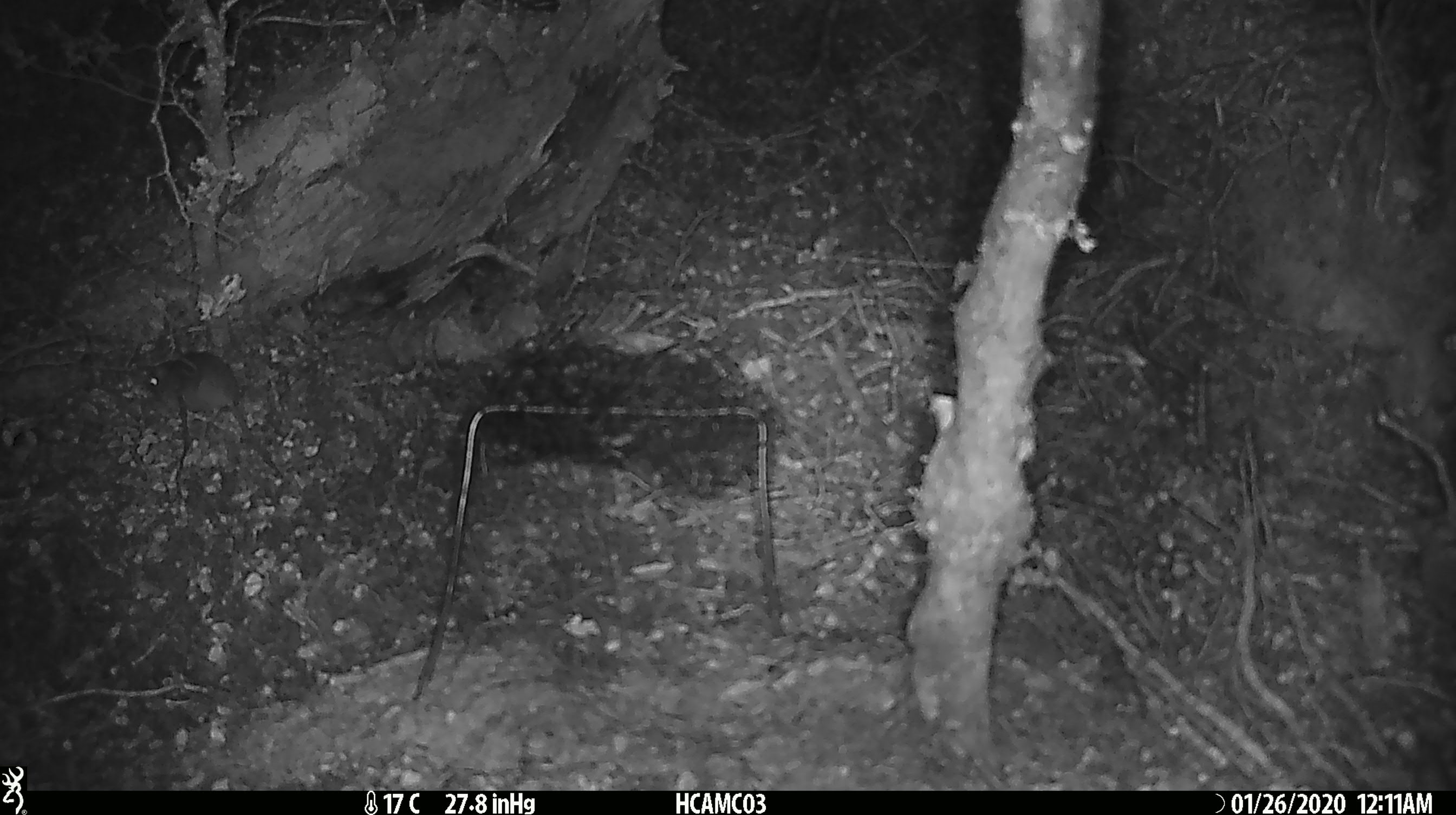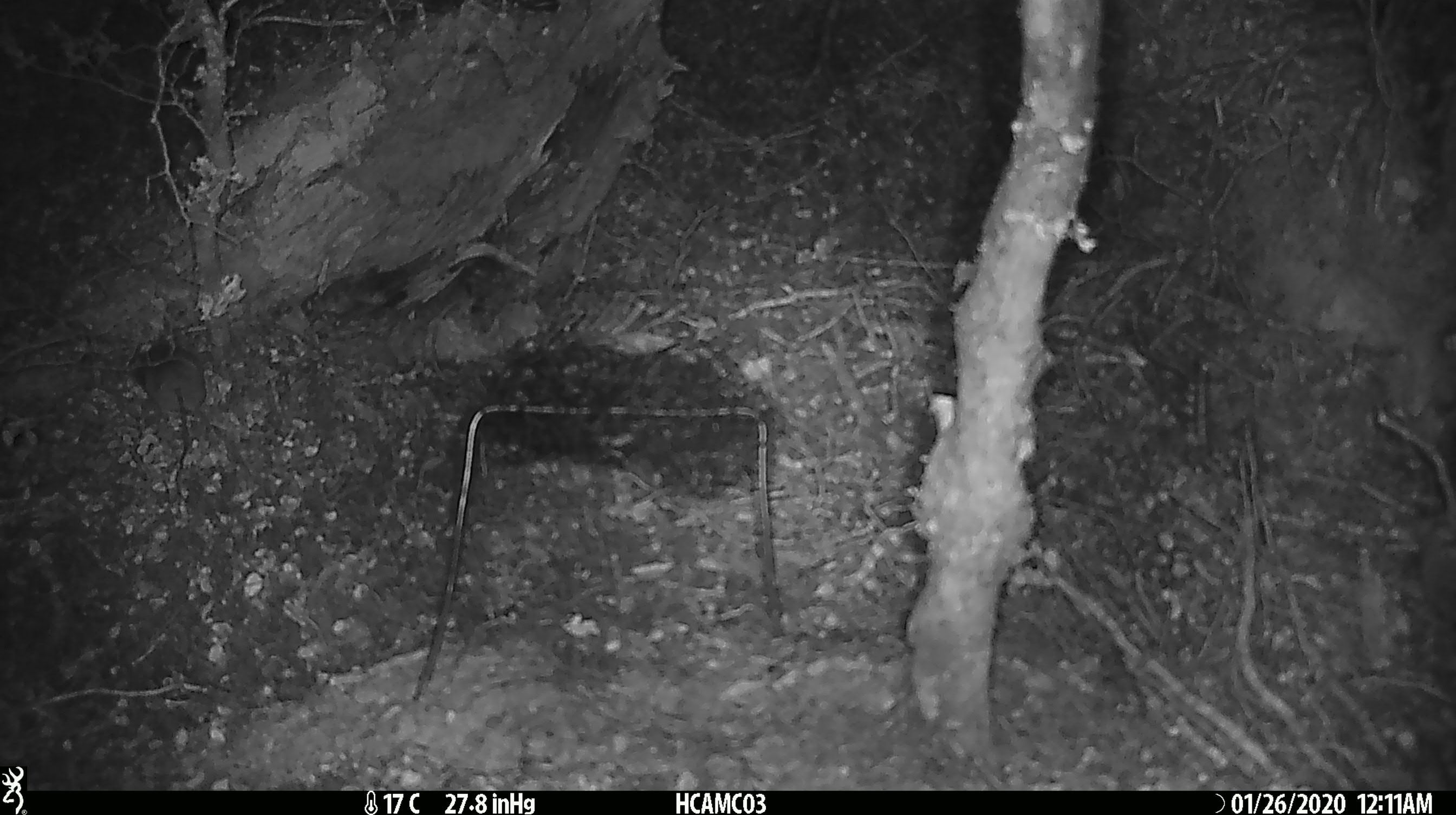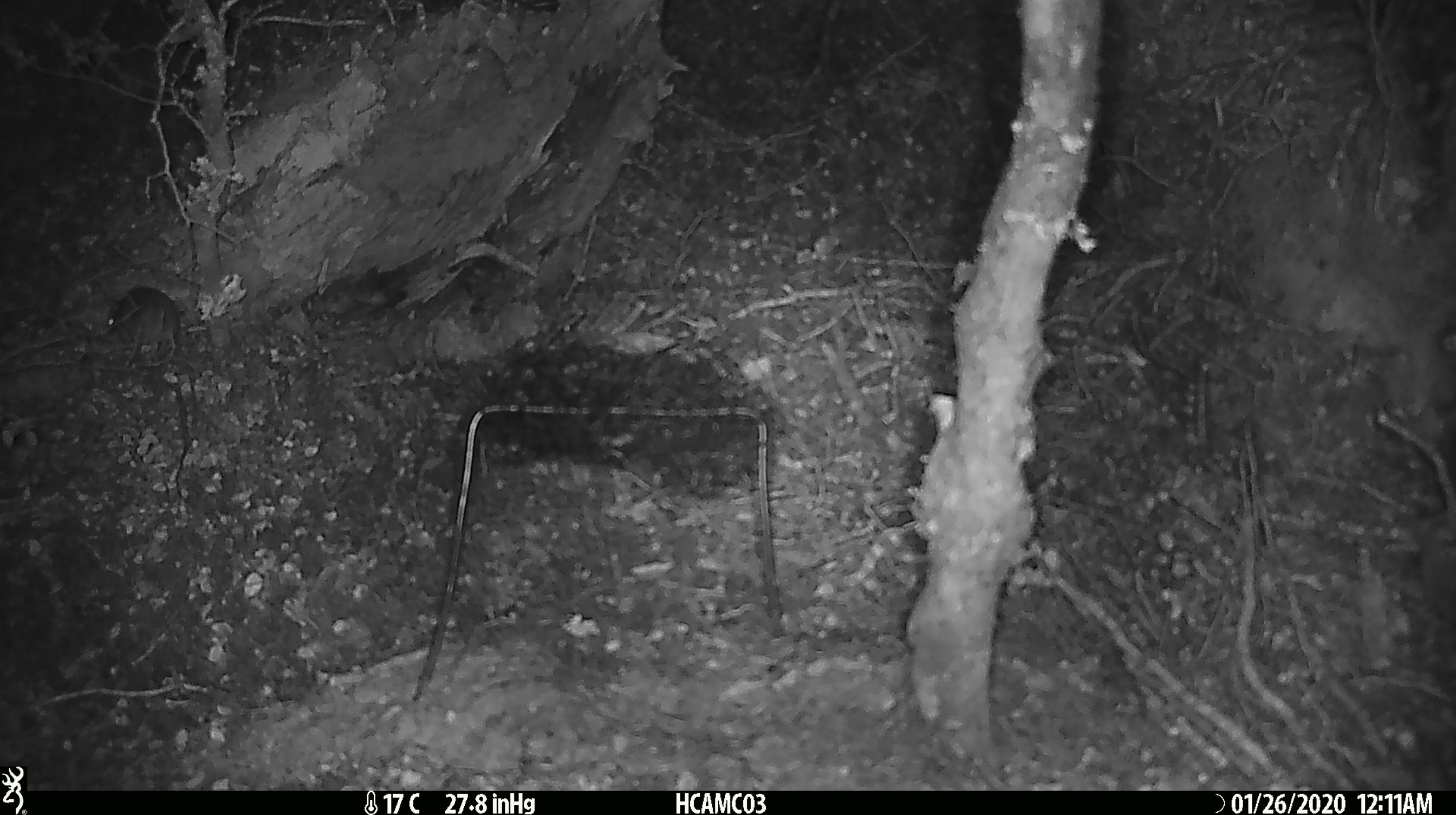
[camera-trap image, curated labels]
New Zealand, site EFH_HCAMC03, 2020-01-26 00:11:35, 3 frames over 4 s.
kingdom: Animalia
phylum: Chordata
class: Mammalia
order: Rodentia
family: Muridae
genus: Mus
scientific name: Mus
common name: mouse